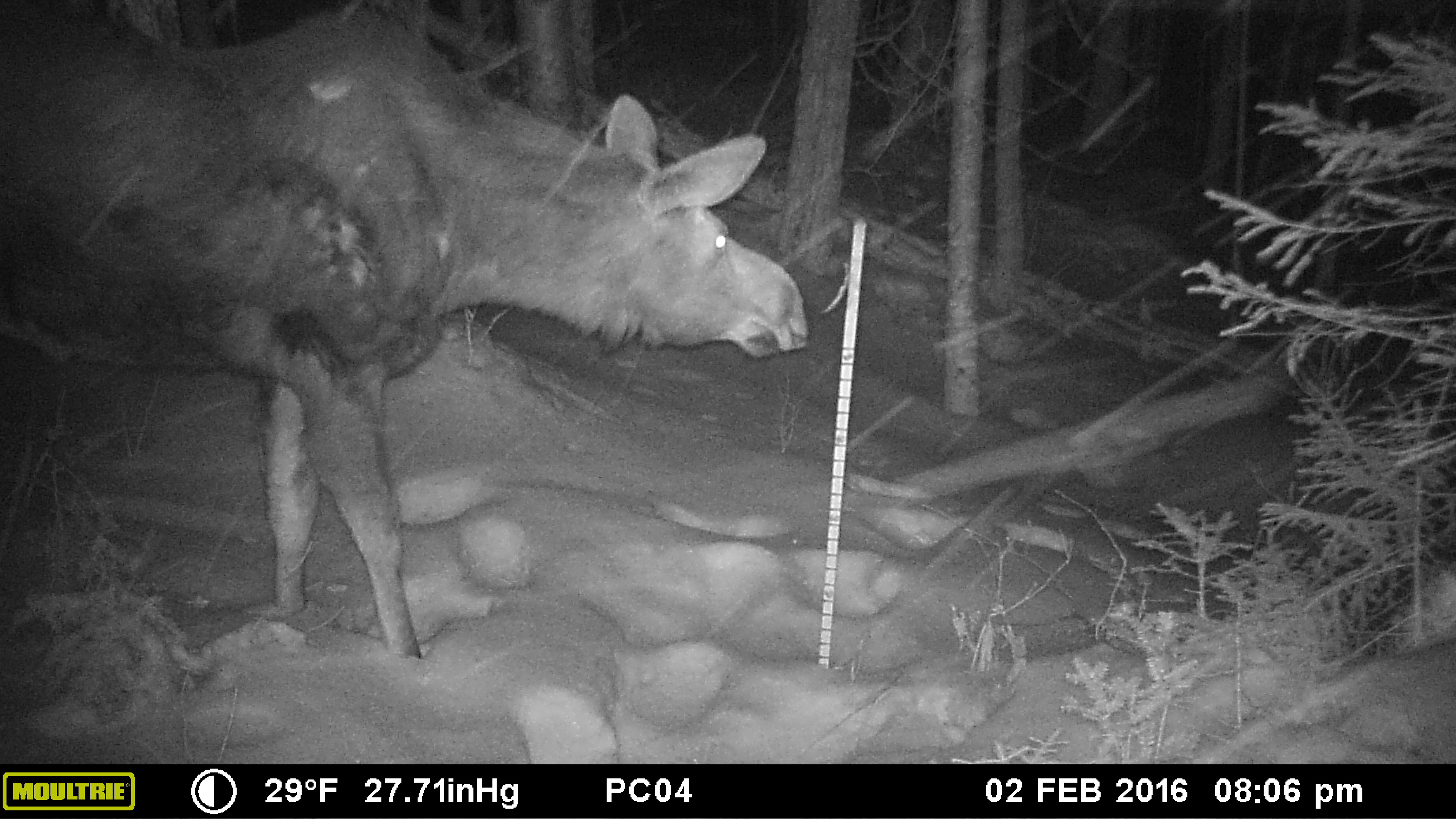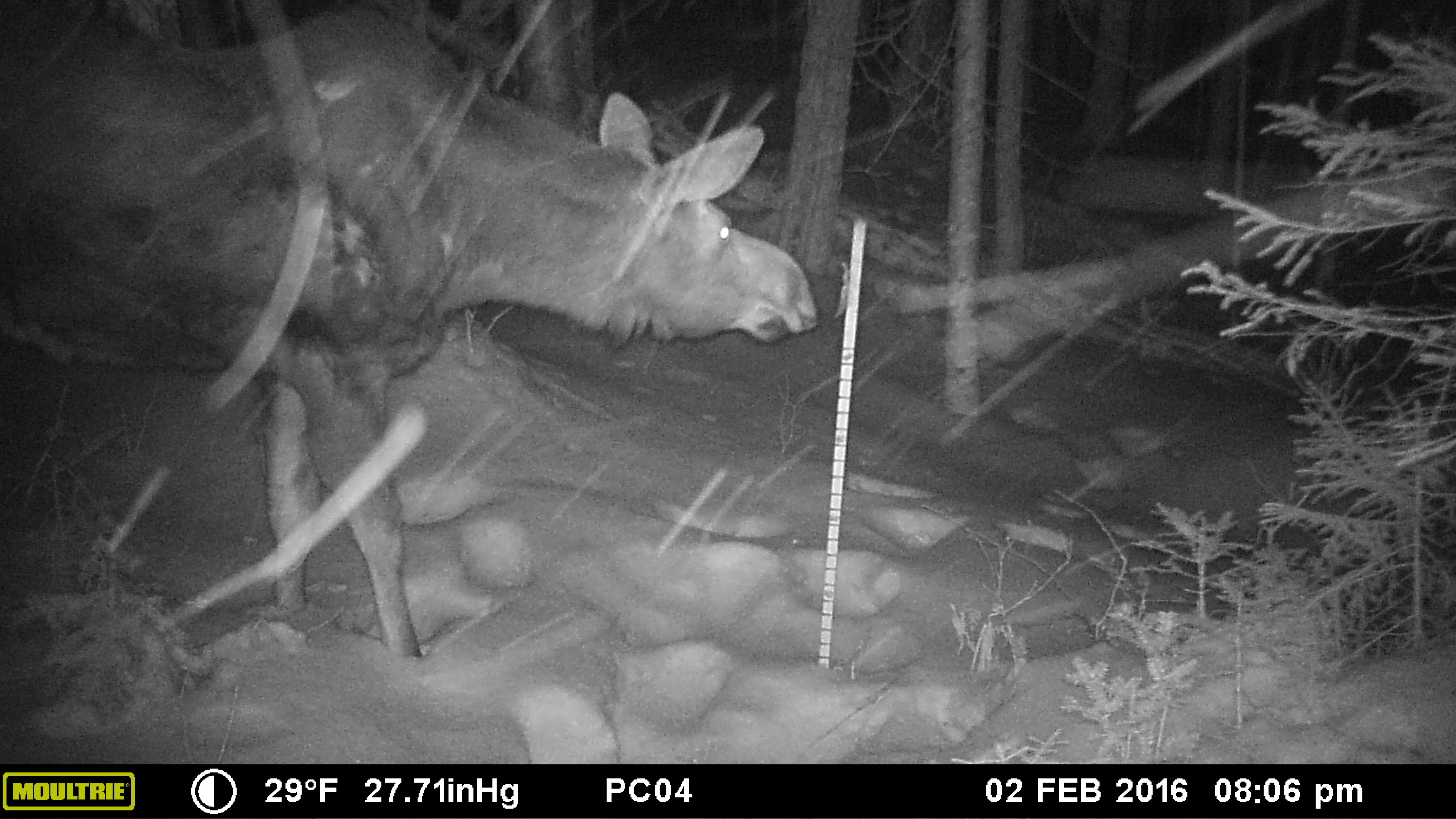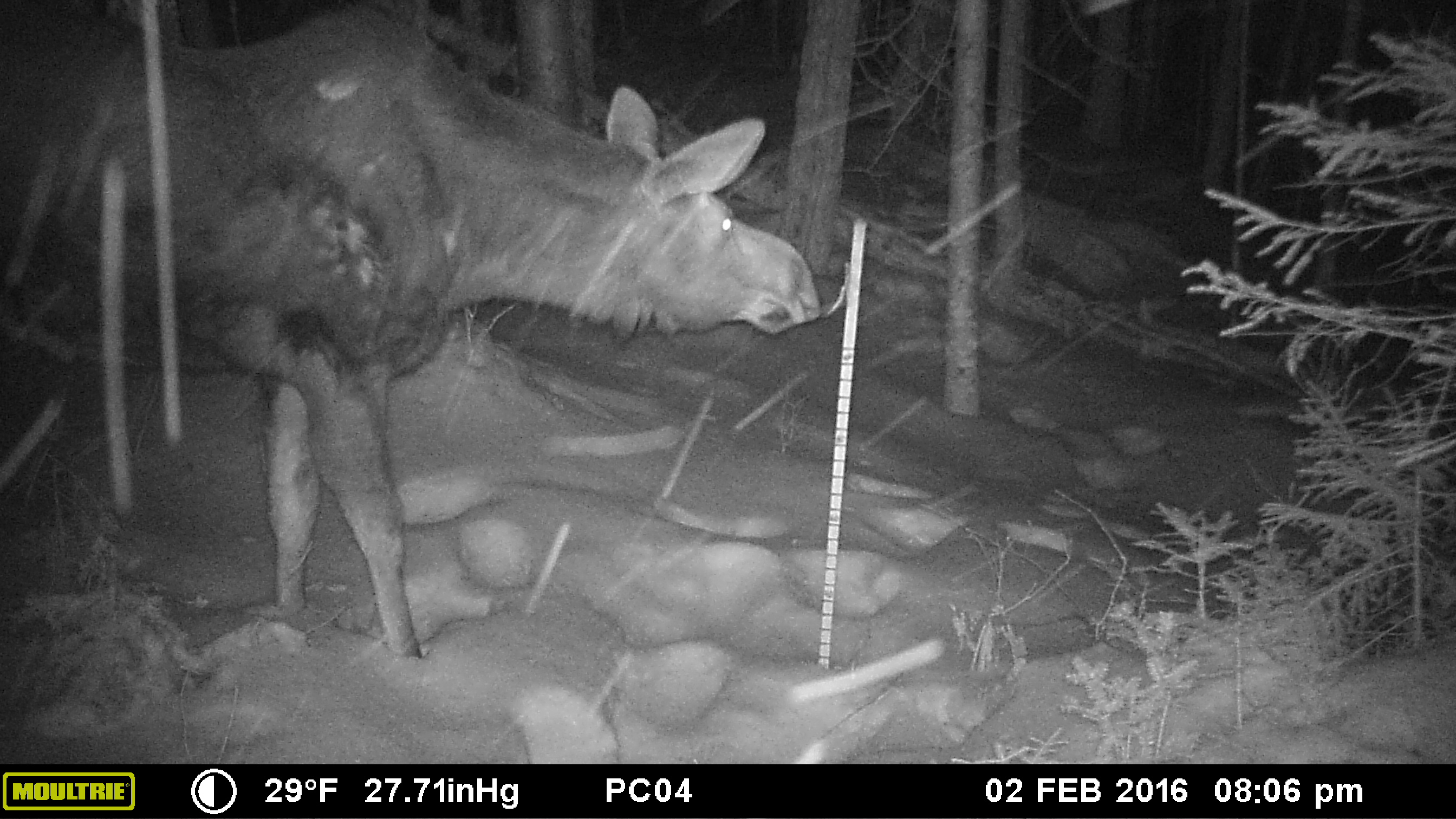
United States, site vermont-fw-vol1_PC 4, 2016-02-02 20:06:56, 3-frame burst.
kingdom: Animalia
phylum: Chordata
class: Mammalia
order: Artiodactyla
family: Cervidae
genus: Alces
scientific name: Alces alces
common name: moose